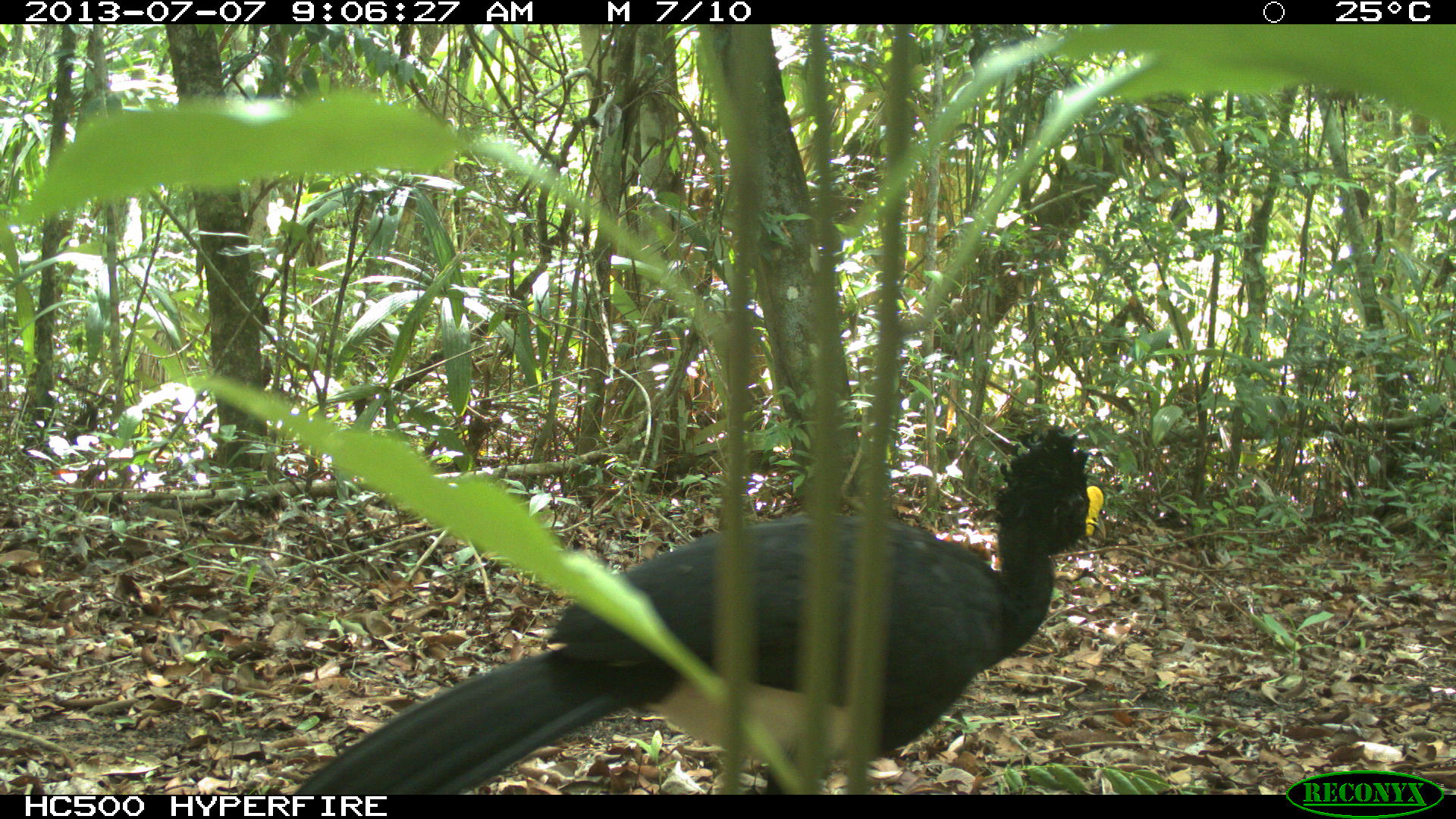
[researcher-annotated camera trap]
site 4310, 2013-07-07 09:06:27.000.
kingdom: Animalia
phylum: Chordata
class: Aves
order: Galliformes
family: Cracidae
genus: Crax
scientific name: Crax rubra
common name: great curassow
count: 1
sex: male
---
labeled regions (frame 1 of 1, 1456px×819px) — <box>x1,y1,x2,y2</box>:
crax rubra: <box>288,425,1103,791</box>